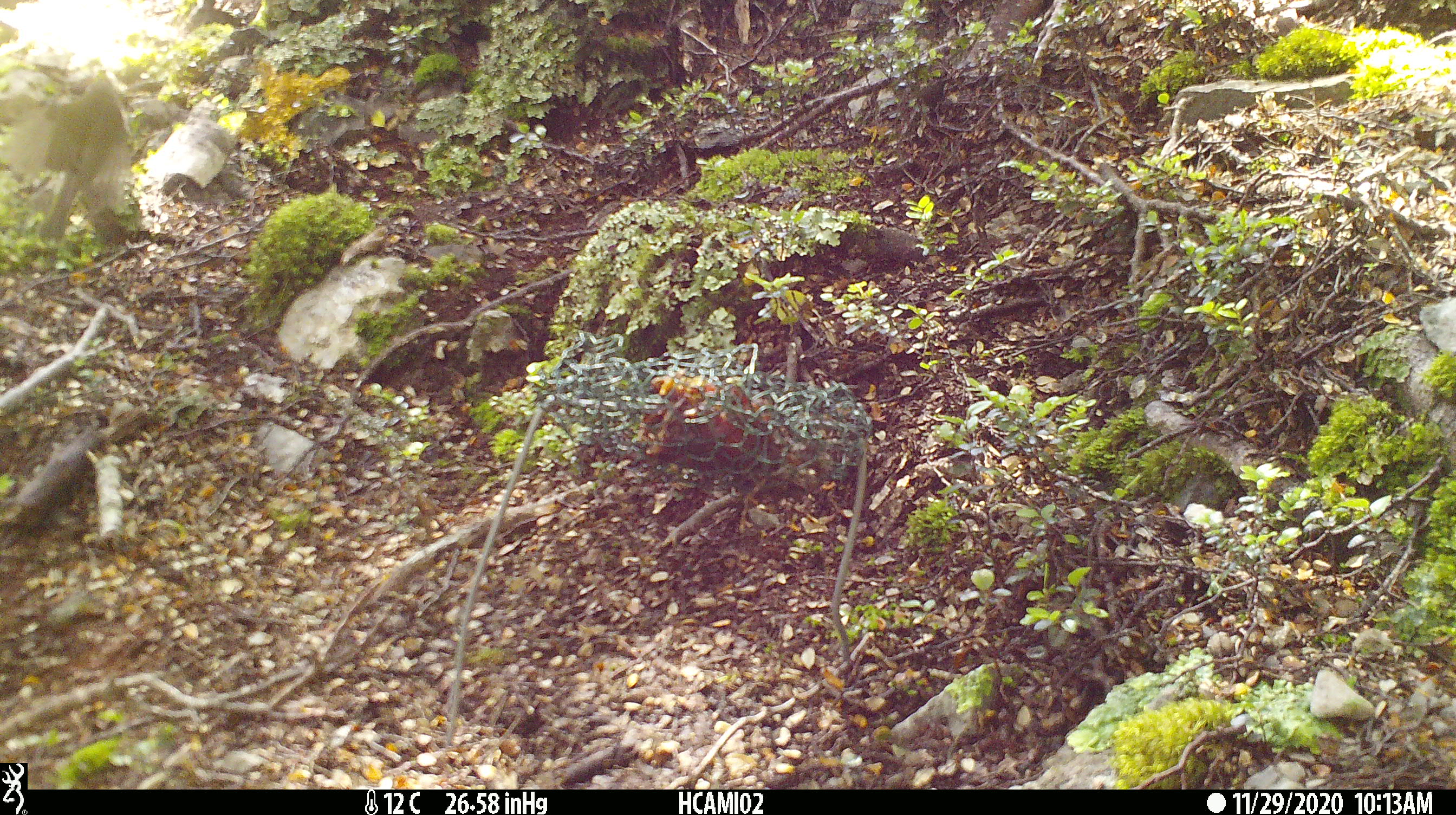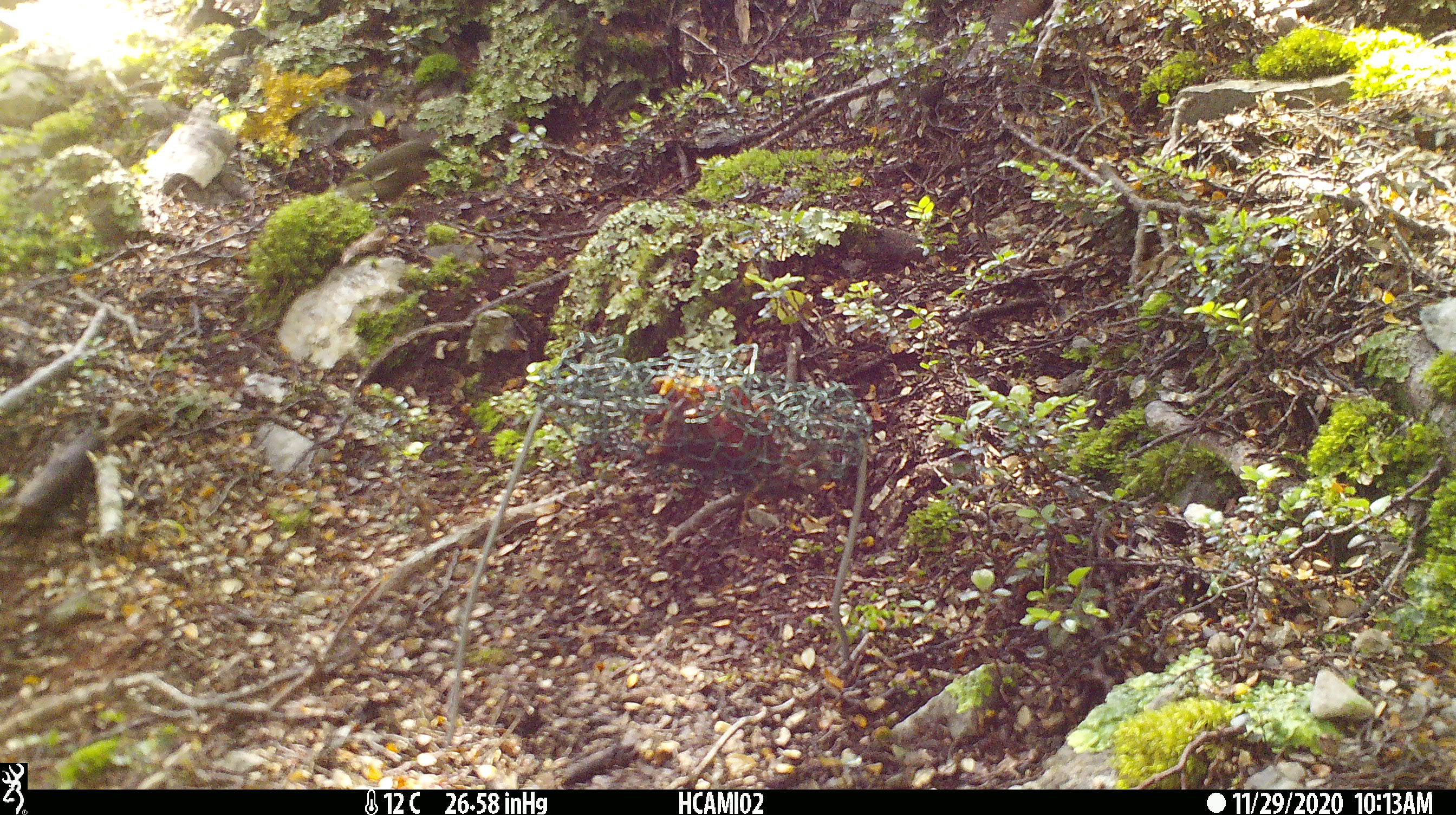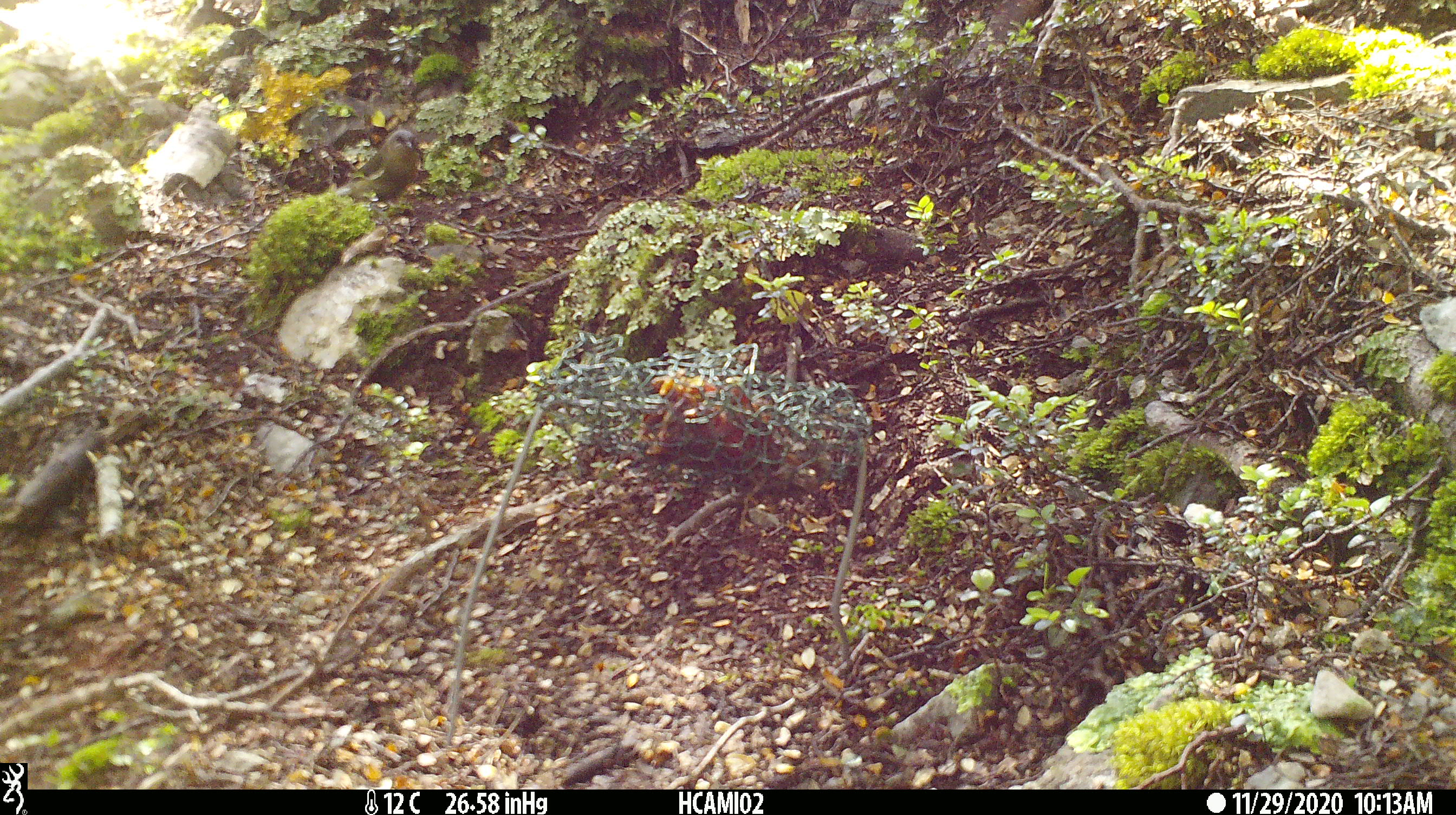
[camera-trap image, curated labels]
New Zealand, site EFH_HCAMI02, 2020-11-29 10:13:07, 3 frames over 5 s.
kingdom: Animalia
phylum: Chordata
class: Aves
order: Passeriformes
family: Meliphagidae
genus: Anthornis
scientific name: Anthornis melanura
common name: new zealand bellbird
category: bellbird